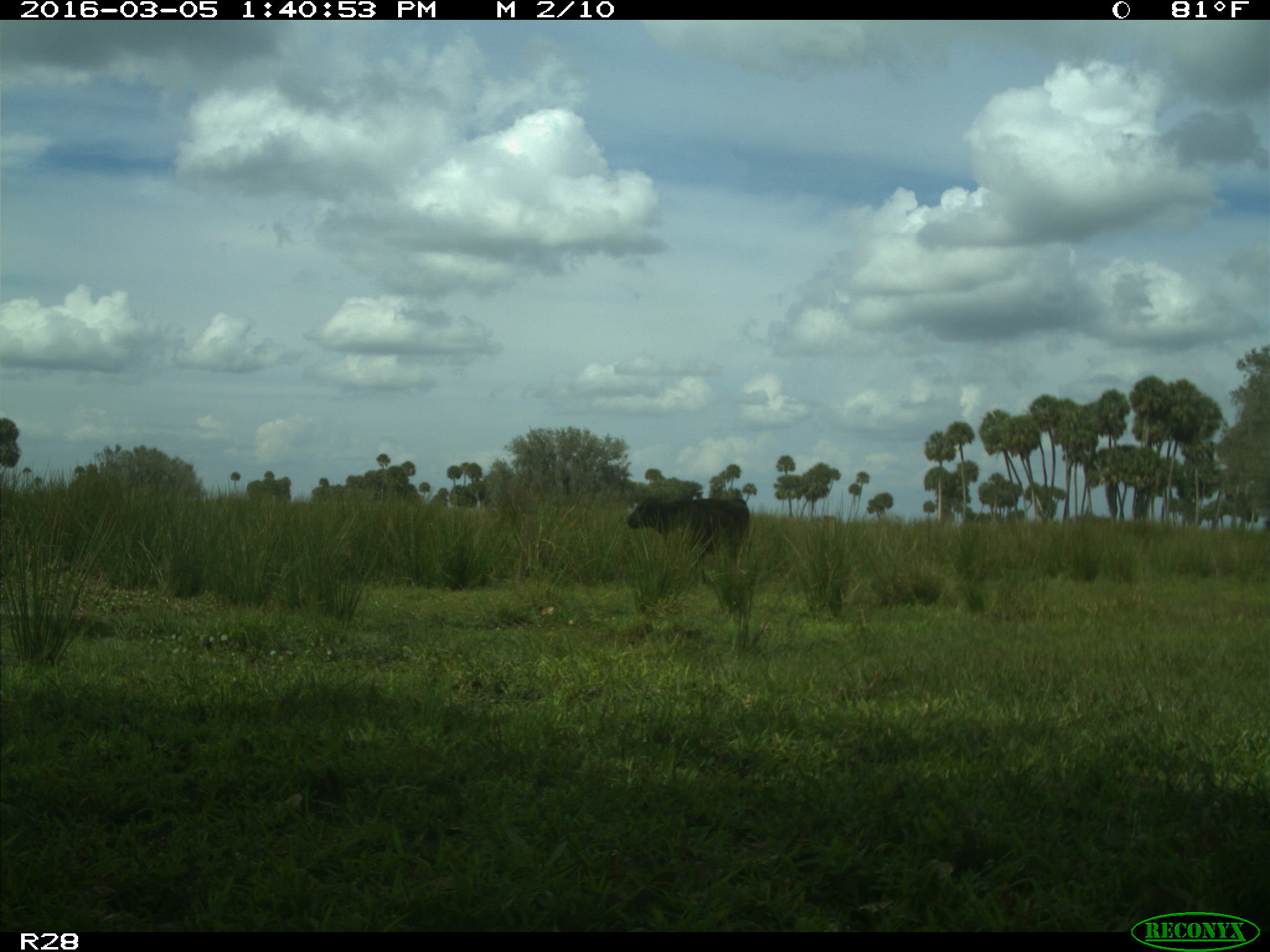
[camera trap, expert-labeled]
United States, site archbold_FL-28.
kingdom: Animalia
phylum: Chordata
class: Mammalia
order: Artiodactyla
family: Bovidae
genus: Bos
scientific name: Bos taurus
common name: domestic cow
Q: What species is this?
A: Bos taurus (domestic cow).